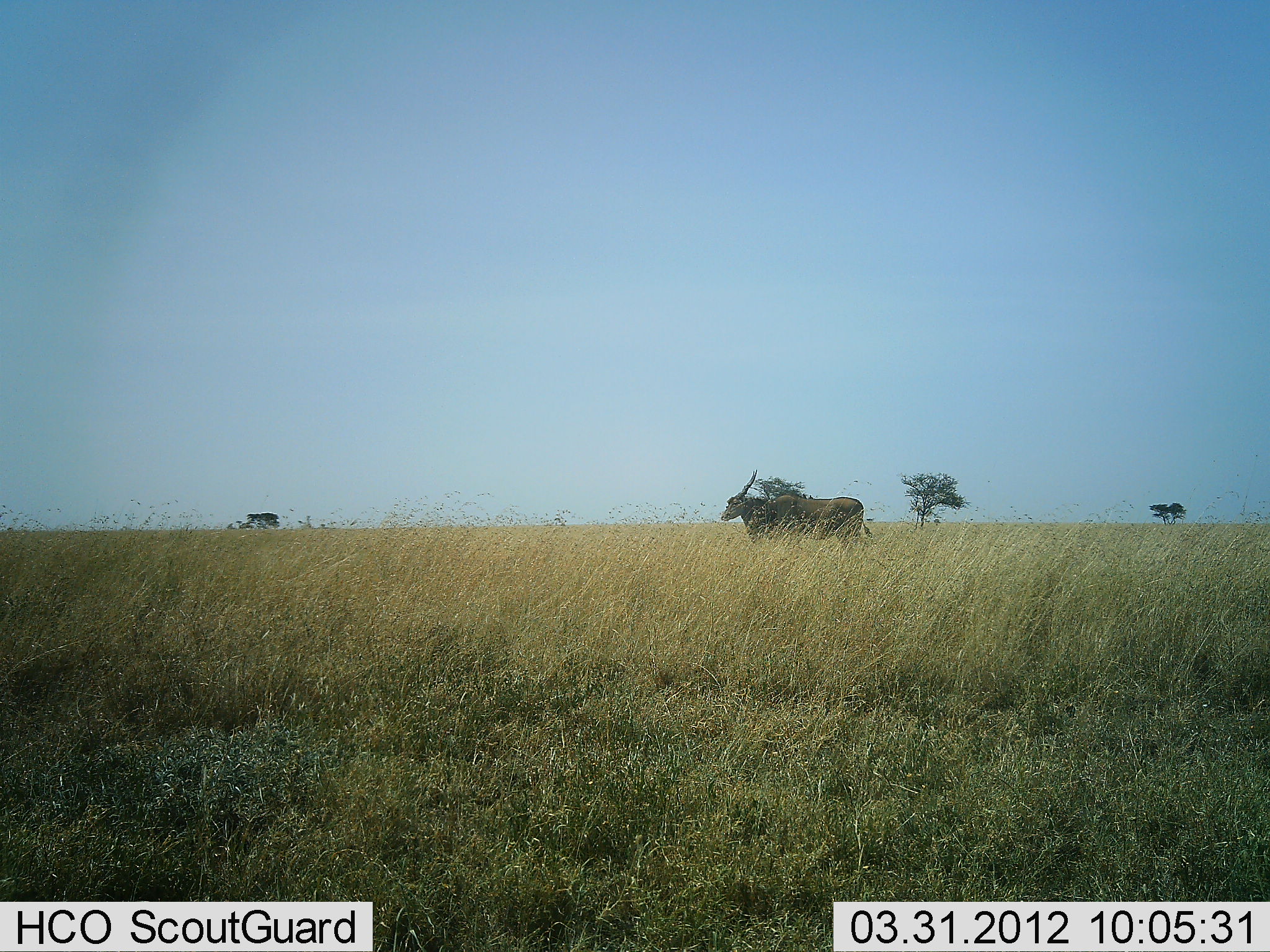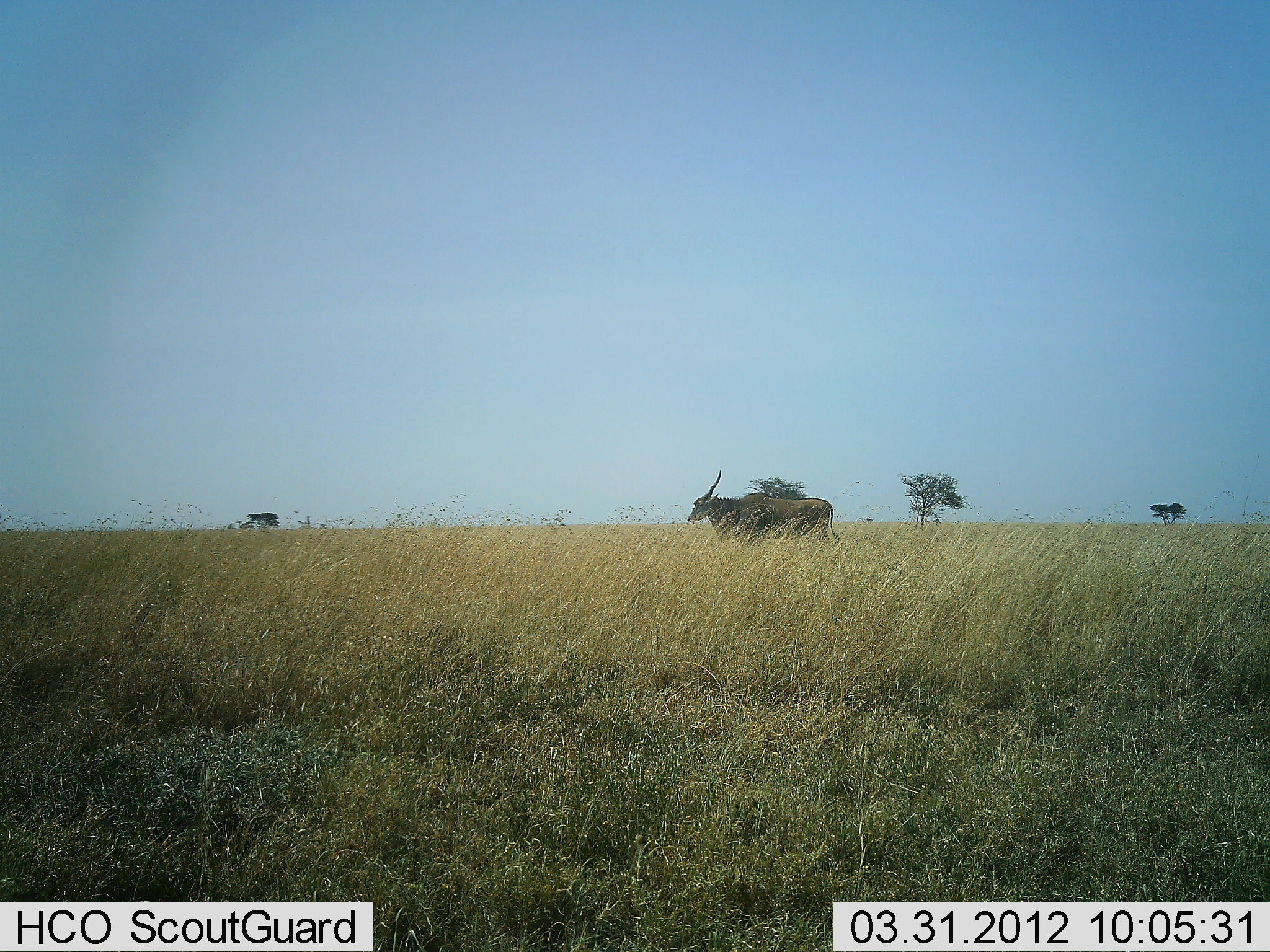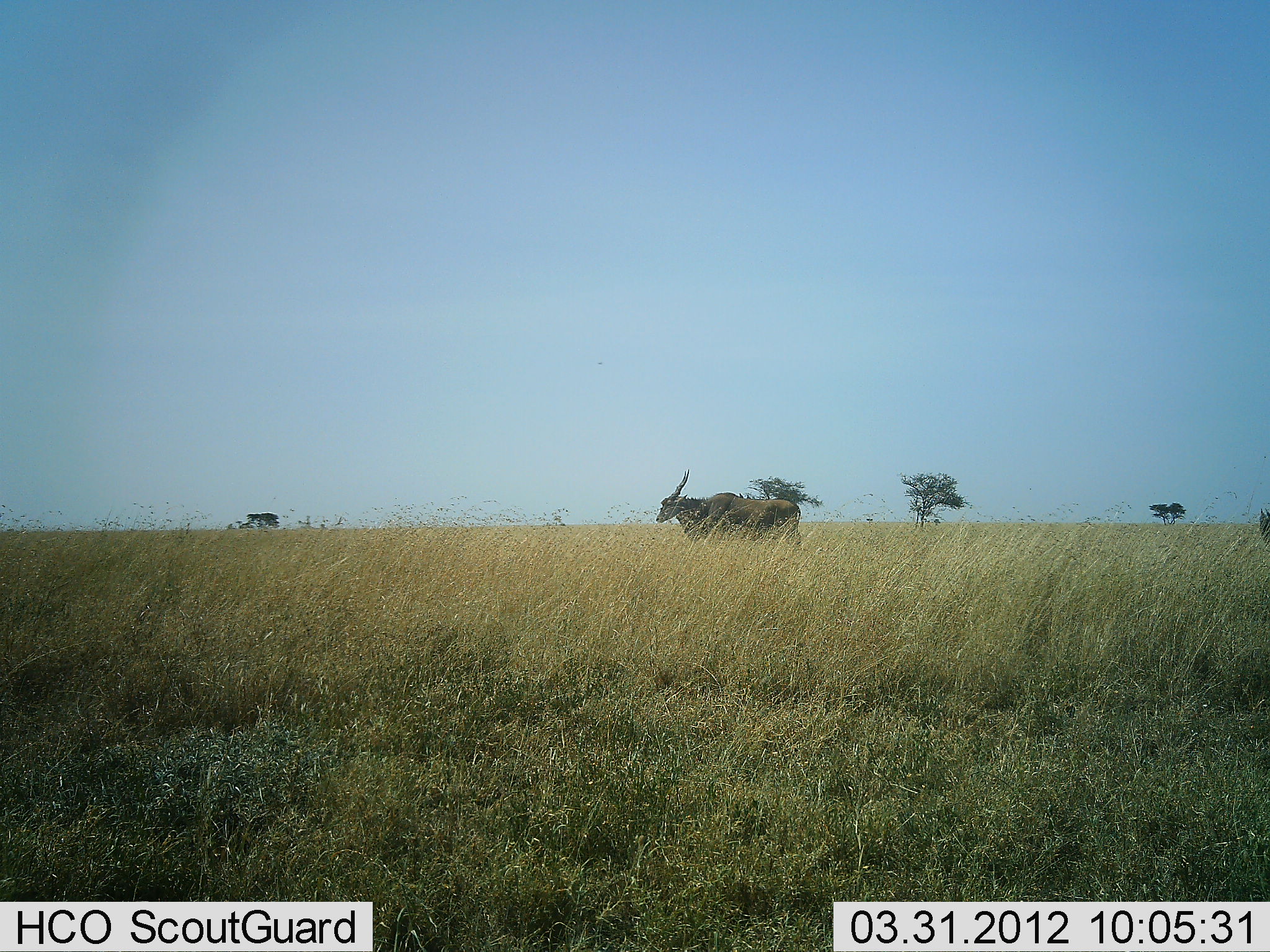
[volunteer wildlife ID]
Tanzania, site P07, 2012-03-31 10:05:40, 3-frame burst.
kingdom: Animalia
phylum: Chordata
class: Mammalia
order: Artiodactyla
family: Bovidae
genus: Tragelaphus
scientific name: Tragelaphus oryx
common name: eland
Eland (Tragelaphus oryx), count 1. Behavior (volunteer vote fractions): standing 6%, resting 0%, moving 94%, interacting 0%. Young present (vote fraction): 0%. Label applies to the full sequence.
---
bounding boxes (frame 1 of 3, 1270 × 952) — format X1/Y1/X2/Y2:
animal: 720/469/873/562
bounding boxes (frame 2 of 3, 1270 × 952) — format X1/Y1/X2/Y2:
animal: 689/469/841/563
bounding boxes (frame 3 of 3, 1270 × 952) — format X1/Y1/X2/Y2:
animal: 655/469/802/566